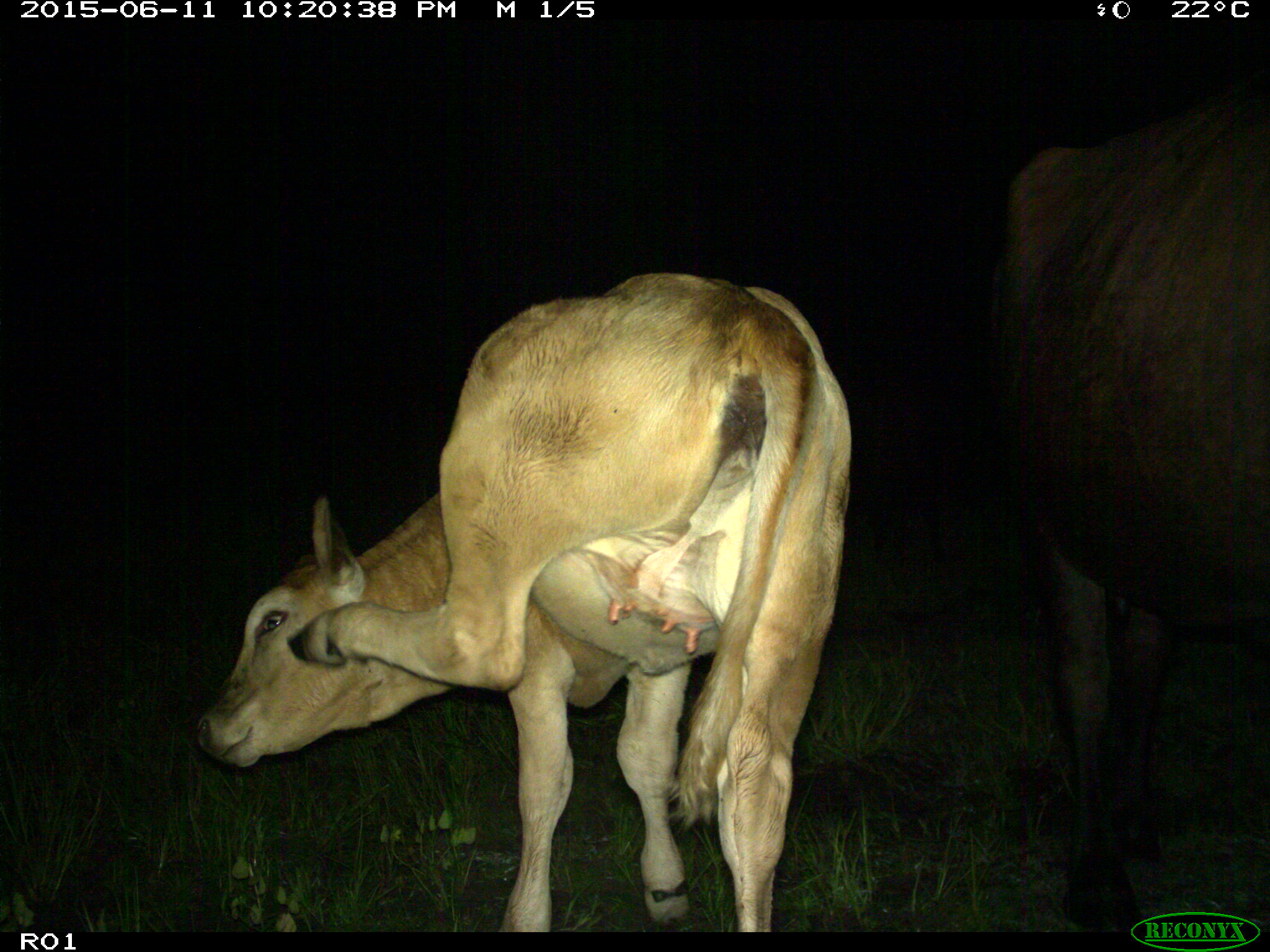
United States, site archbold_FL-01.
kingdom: Animalia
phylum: Chordata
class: Mammalia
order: Artiodactyla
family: Bovidae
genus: Bos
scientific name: Bos taurus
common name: domestic cow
Bos taurus (domestic cow).